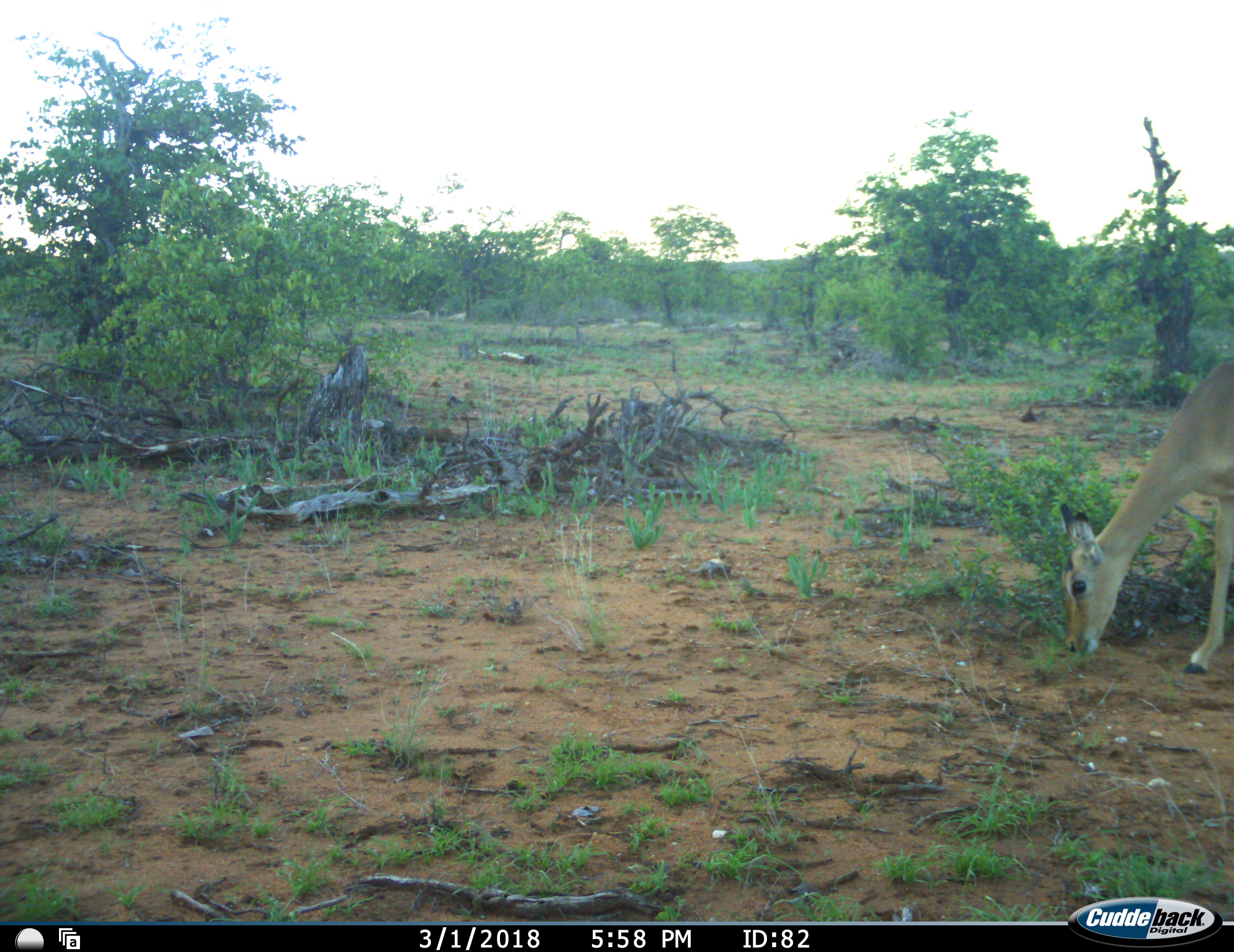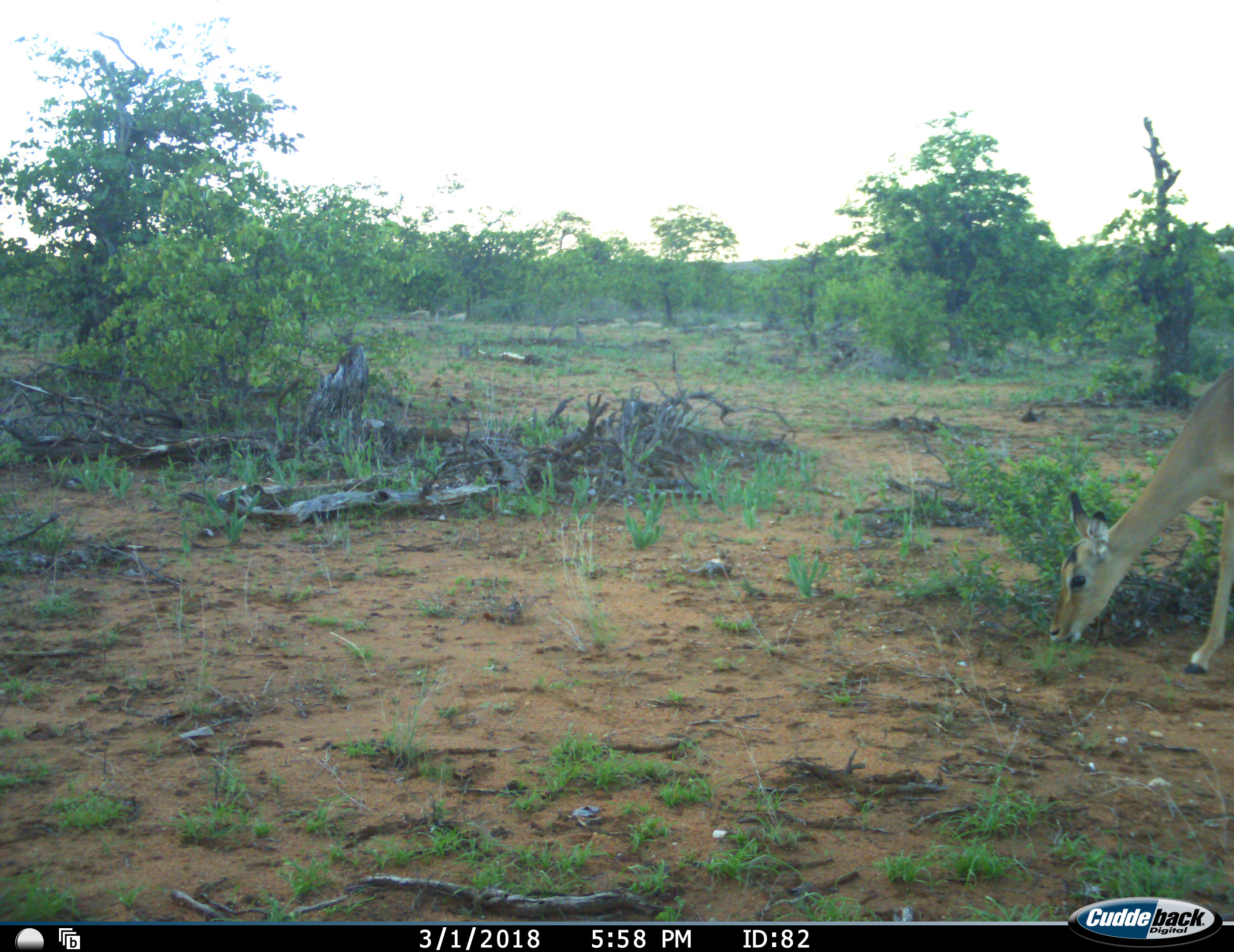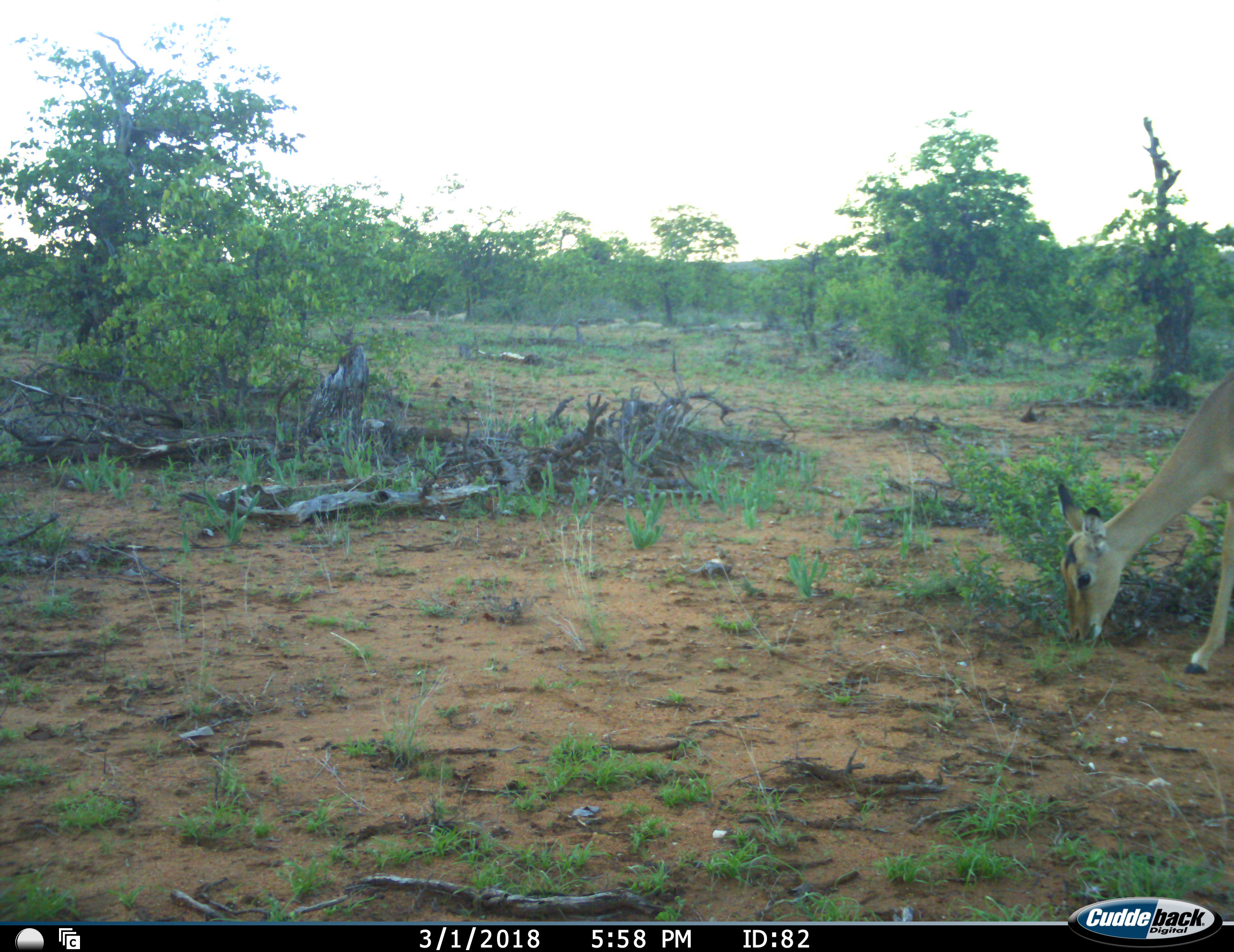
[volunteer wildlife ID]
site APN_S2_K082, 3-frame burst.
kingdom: Animalia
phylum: Chordata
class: Mammalia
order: Artiodactyla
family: Bovidae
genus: Aepyceros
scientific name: Aepyceros melampus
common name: impala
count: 1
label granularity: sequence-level